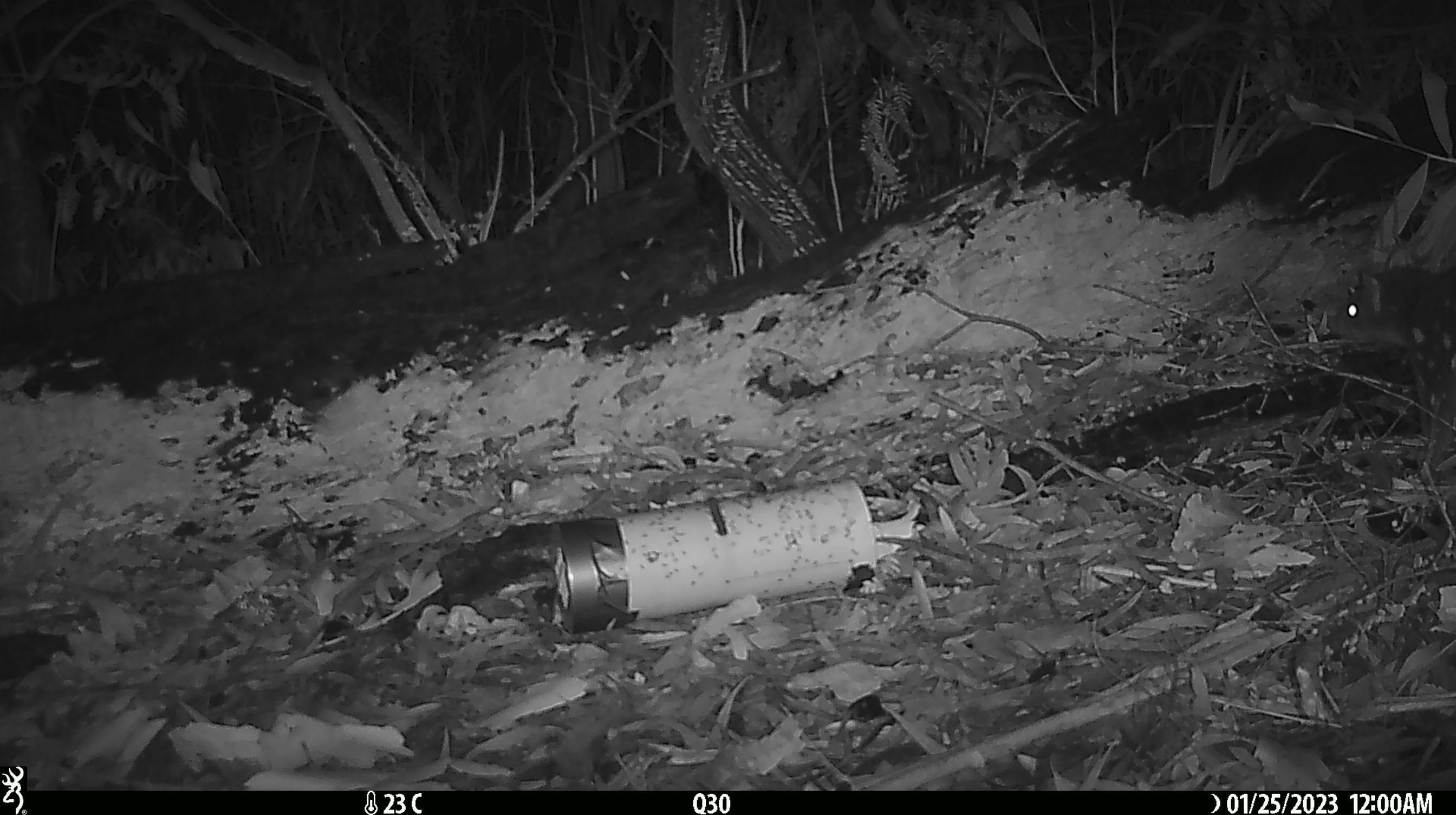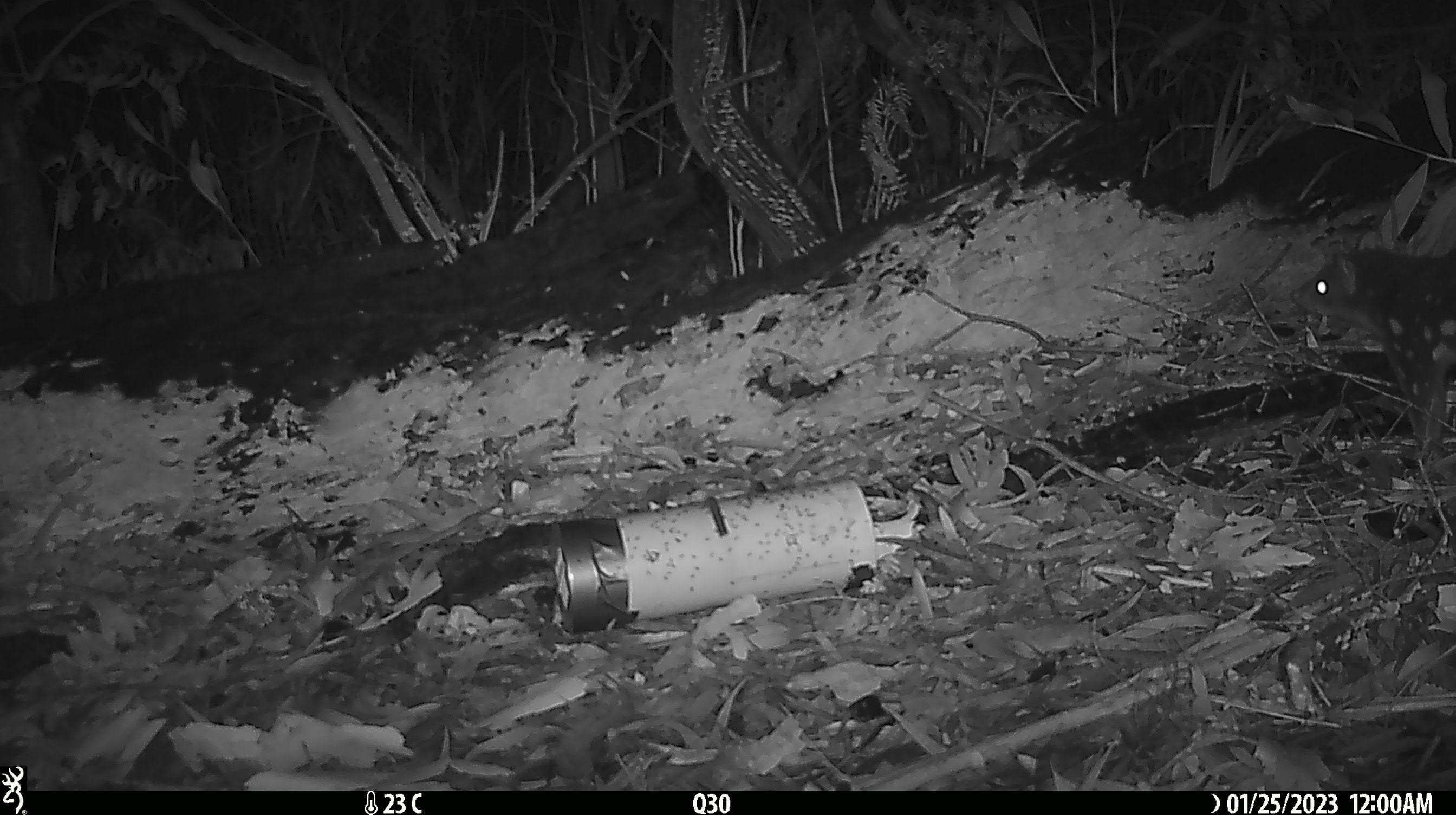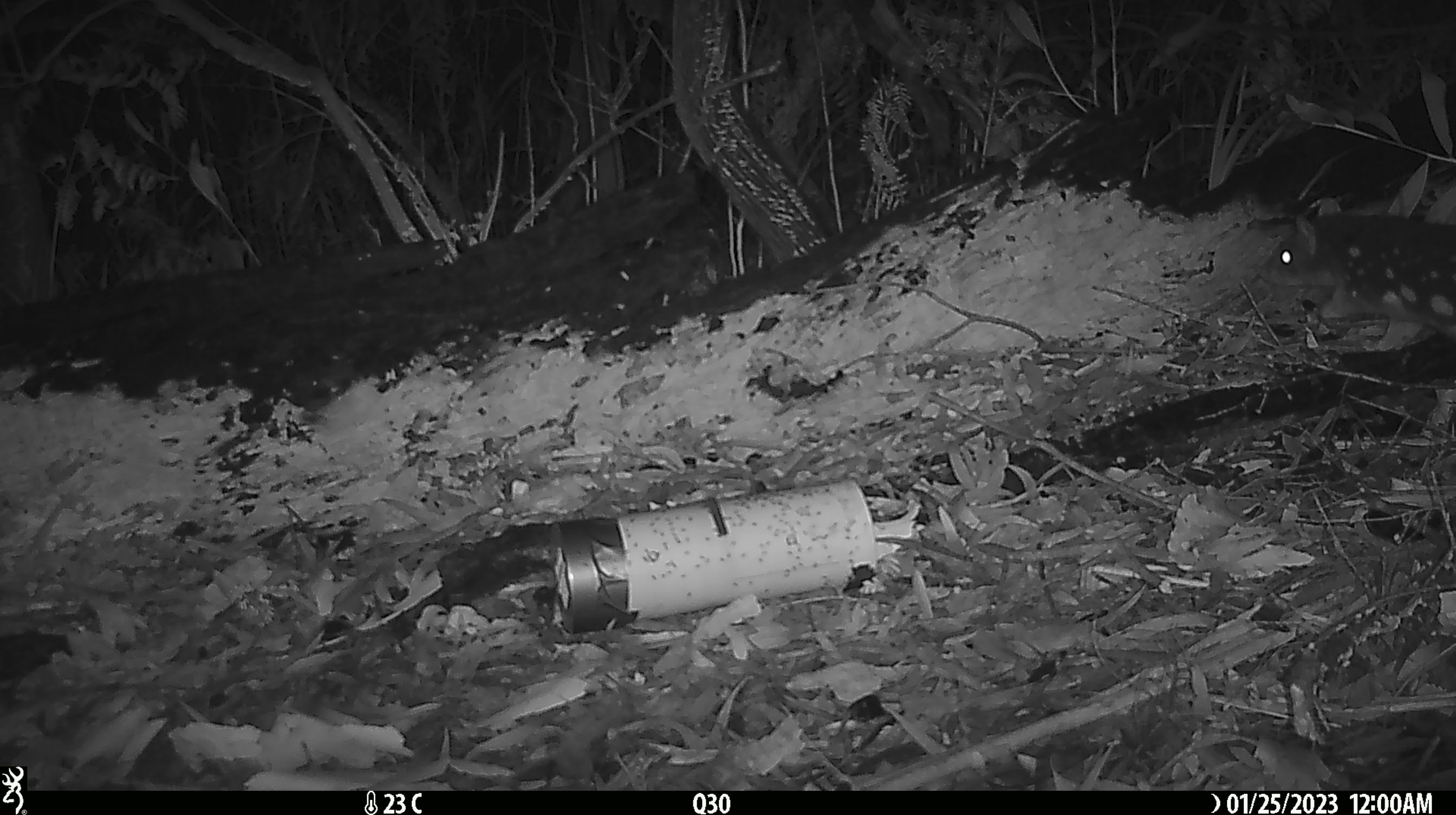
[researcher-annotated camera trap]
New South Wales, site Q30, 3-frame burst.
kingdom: Animalia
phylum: Chordata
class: Mammalia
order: Dasyuromorphia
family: Dasyuridae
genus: Dasyurus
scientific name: Dasyurus maculatus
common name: spotted-tailed quoll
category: quoll